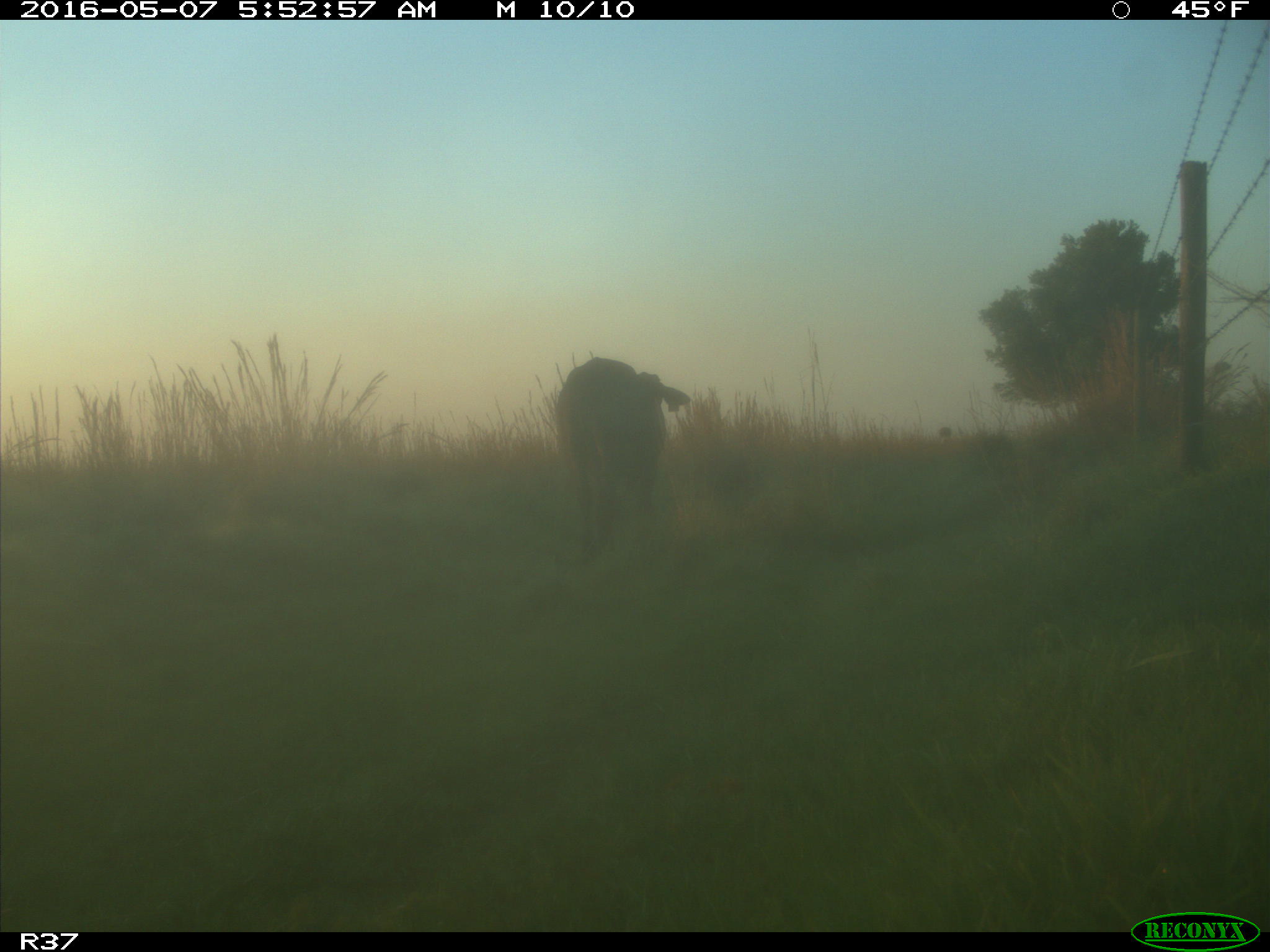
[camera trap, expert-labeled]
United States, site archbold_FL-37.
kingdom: Animalia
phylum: Chordata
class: Mammalia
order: Artiodactyla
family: Bovidae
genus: Bos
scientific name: Bos taurus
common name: domestic cow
Bos taurus (domestic cow).